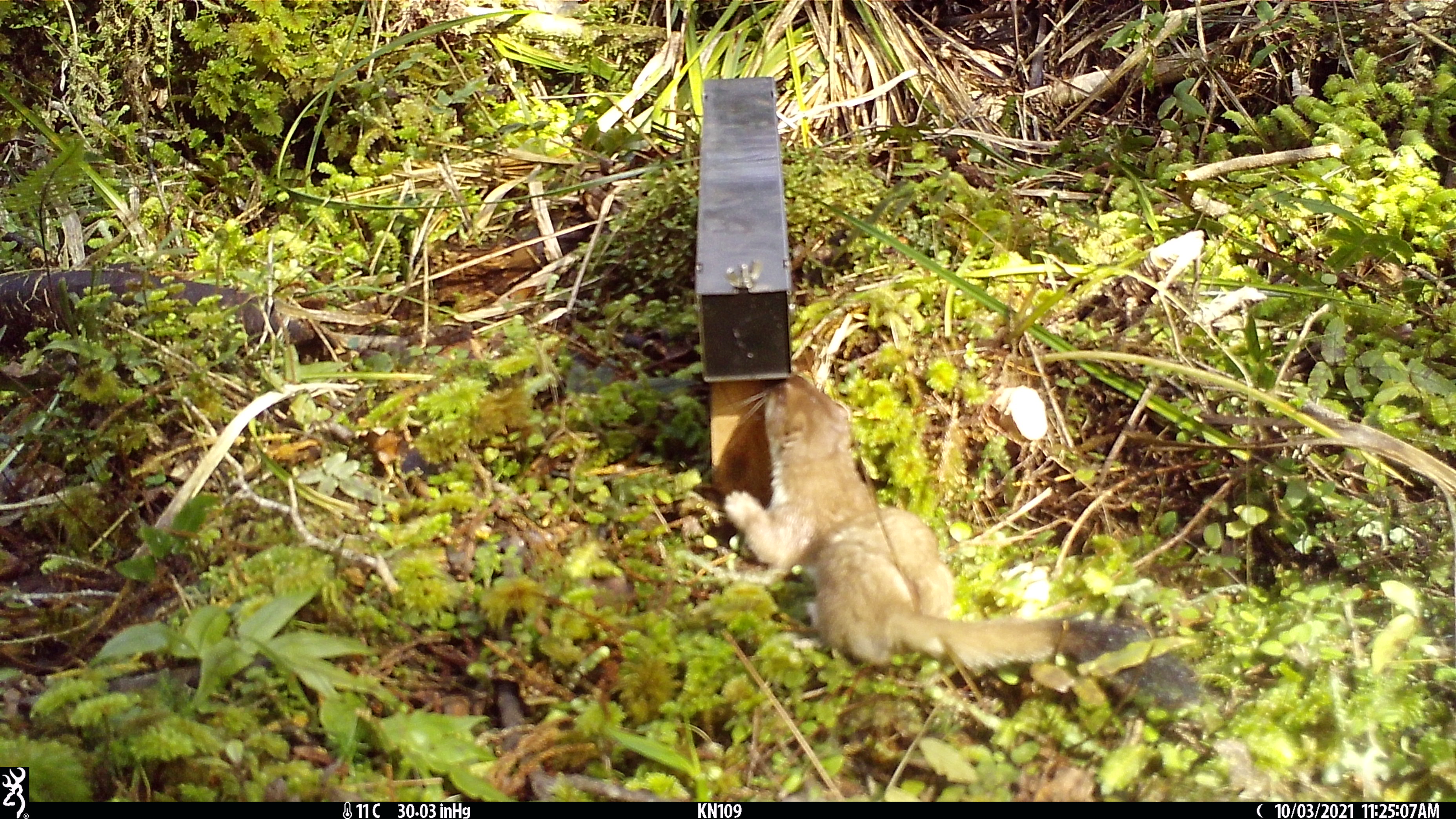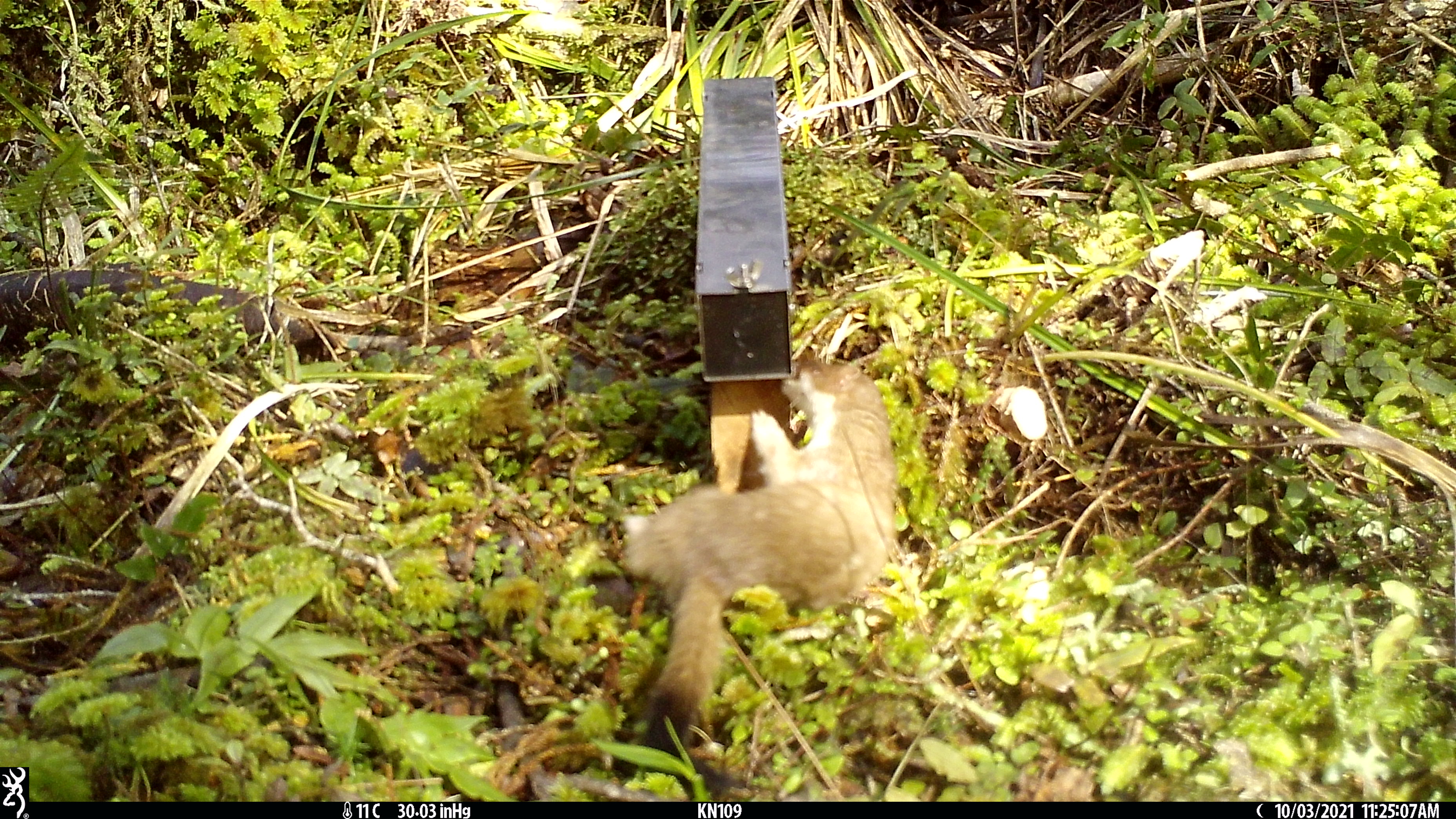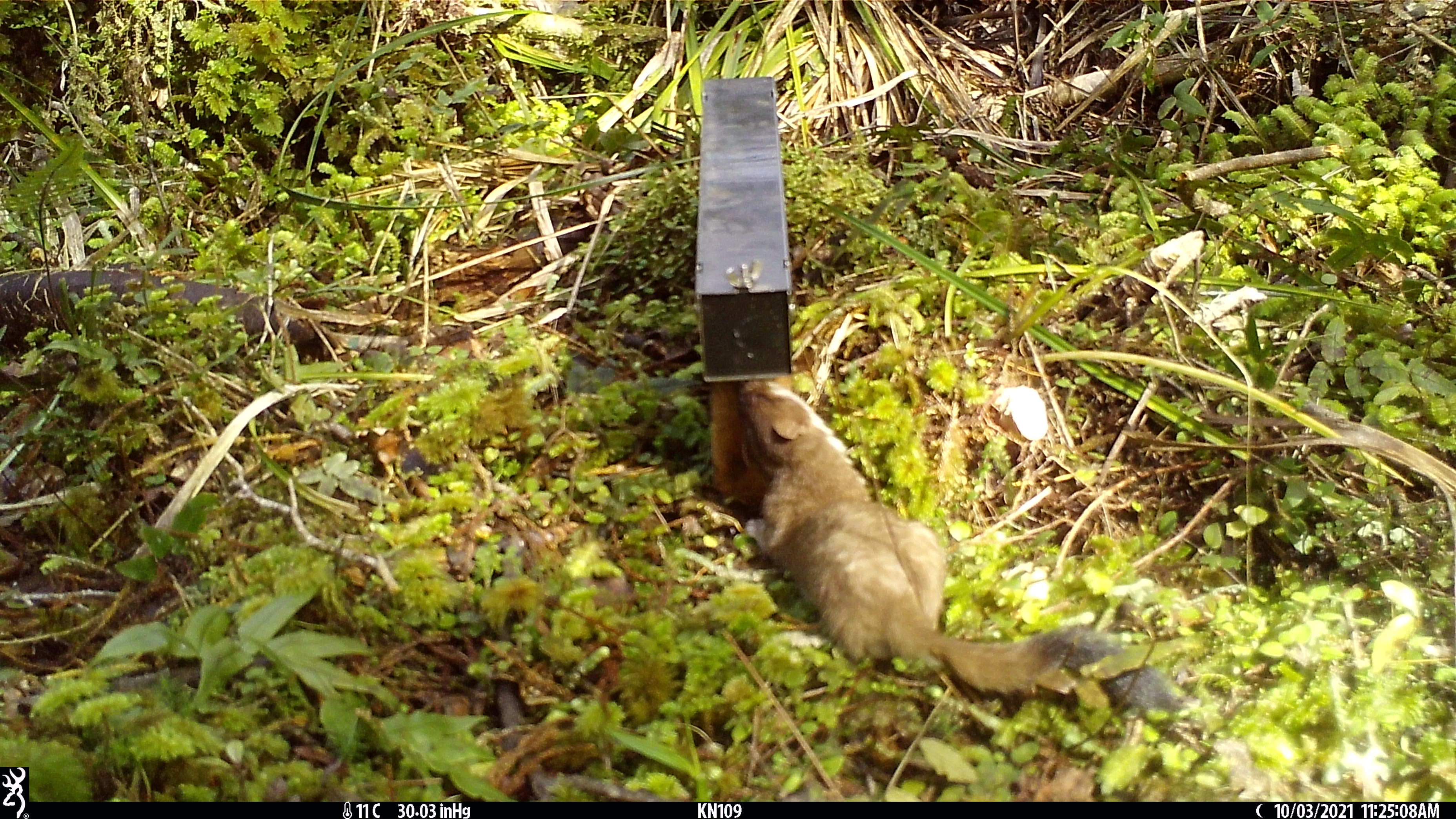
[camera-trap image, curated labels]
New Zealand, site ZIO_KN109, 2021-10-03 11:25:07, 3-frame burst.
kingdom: Animalia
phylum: Chordata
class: Mammalia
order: Carnivora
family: Mustelidae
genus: Mustela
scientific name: Mustela erminea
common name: stoat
Stoat (Mustela erminea).